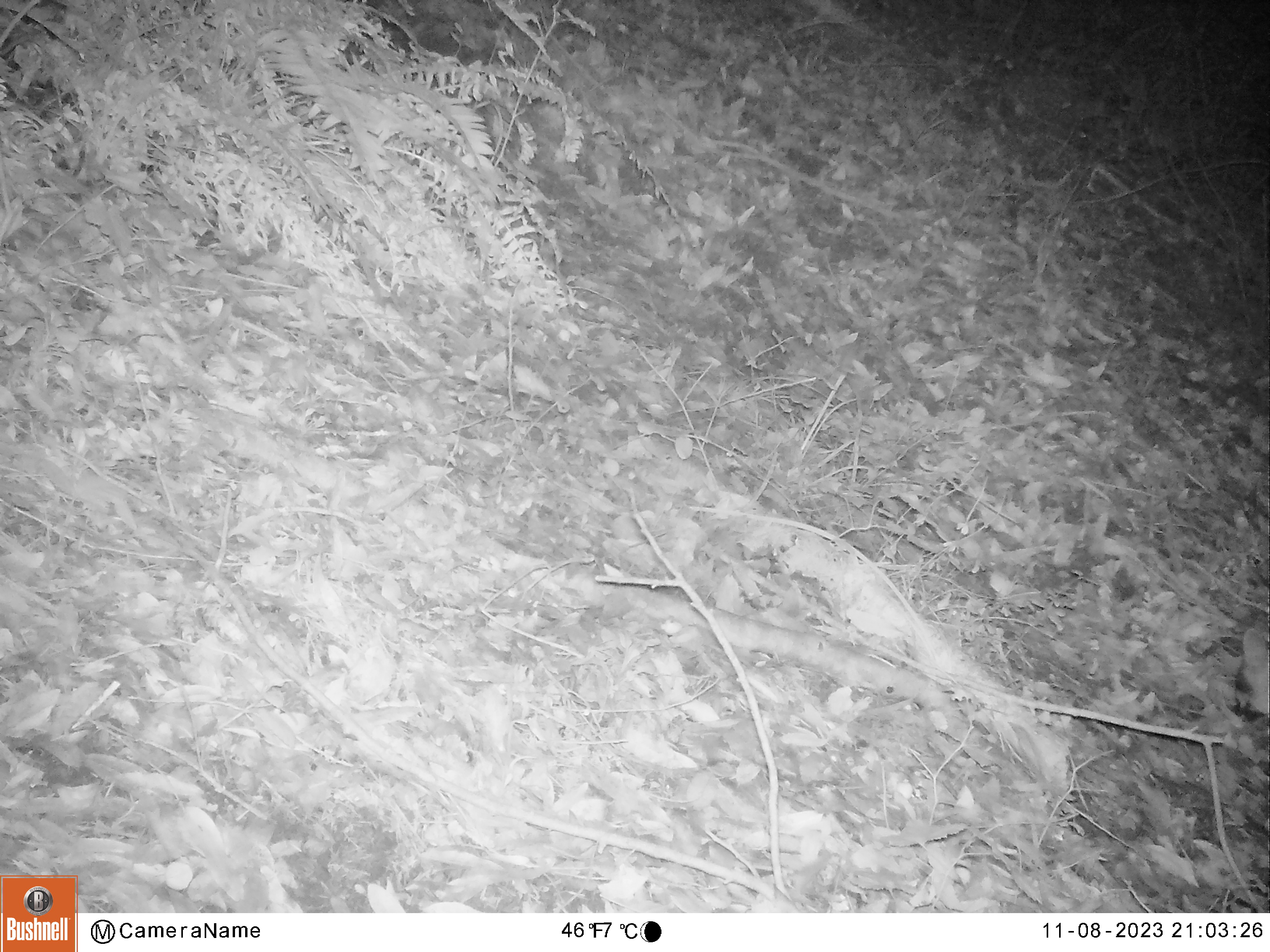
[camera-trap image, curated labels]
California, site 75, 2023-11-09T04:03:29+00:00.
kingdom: Animalia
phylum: Chordata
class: Mammalia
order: Carnivora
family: Canidae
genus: Urocyon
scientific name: Urocyon cinereoargenteus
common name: gray fox